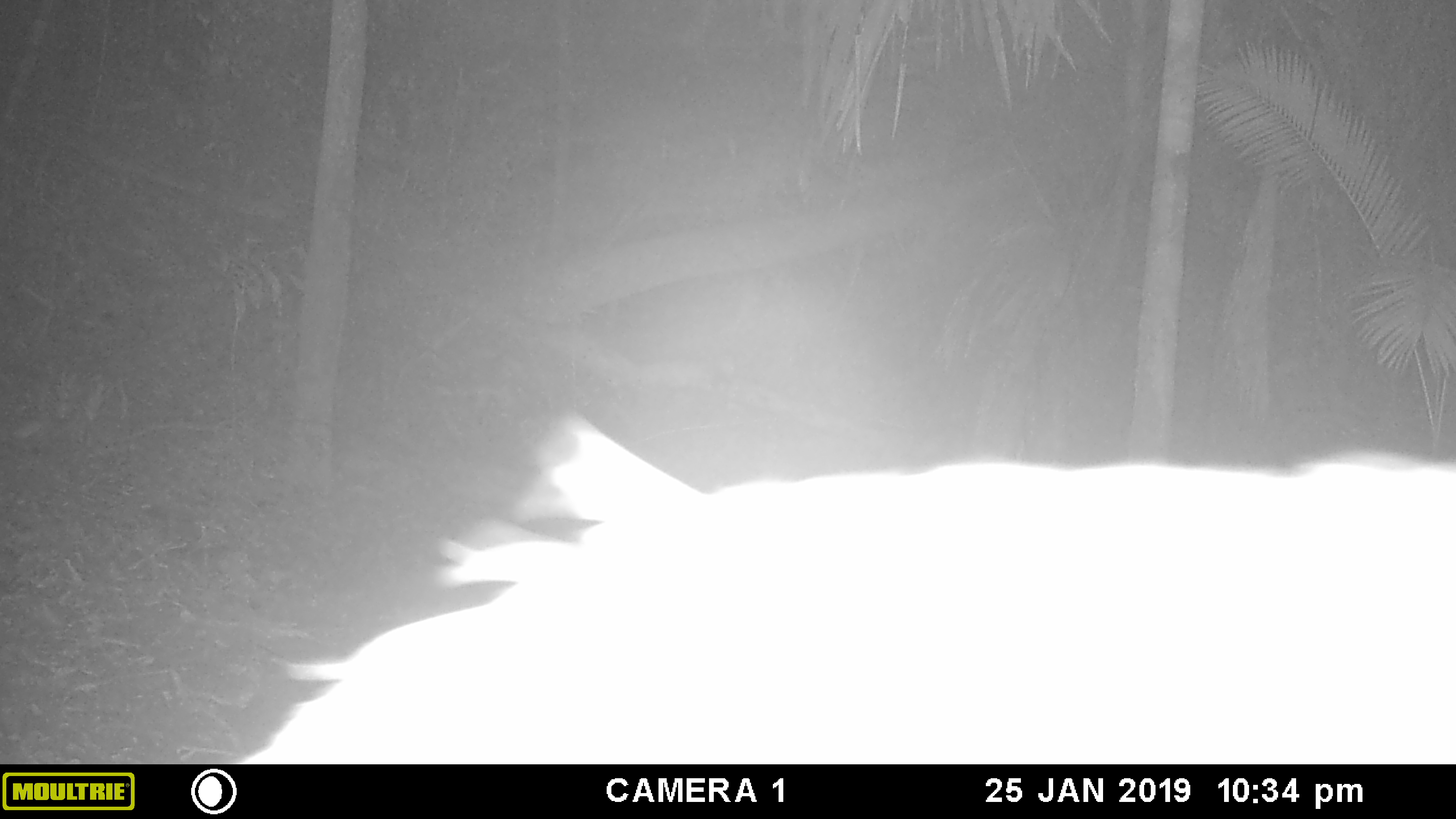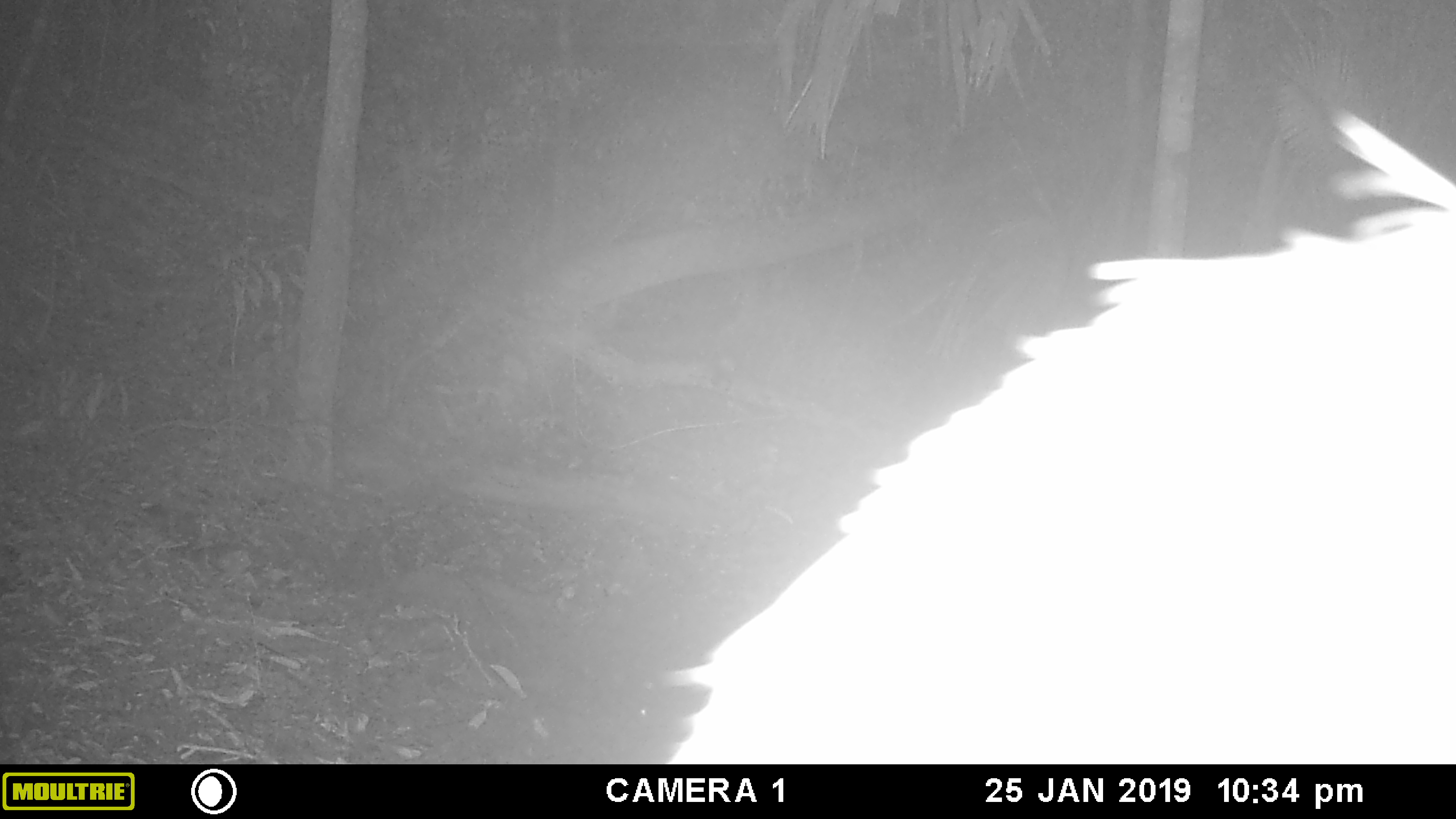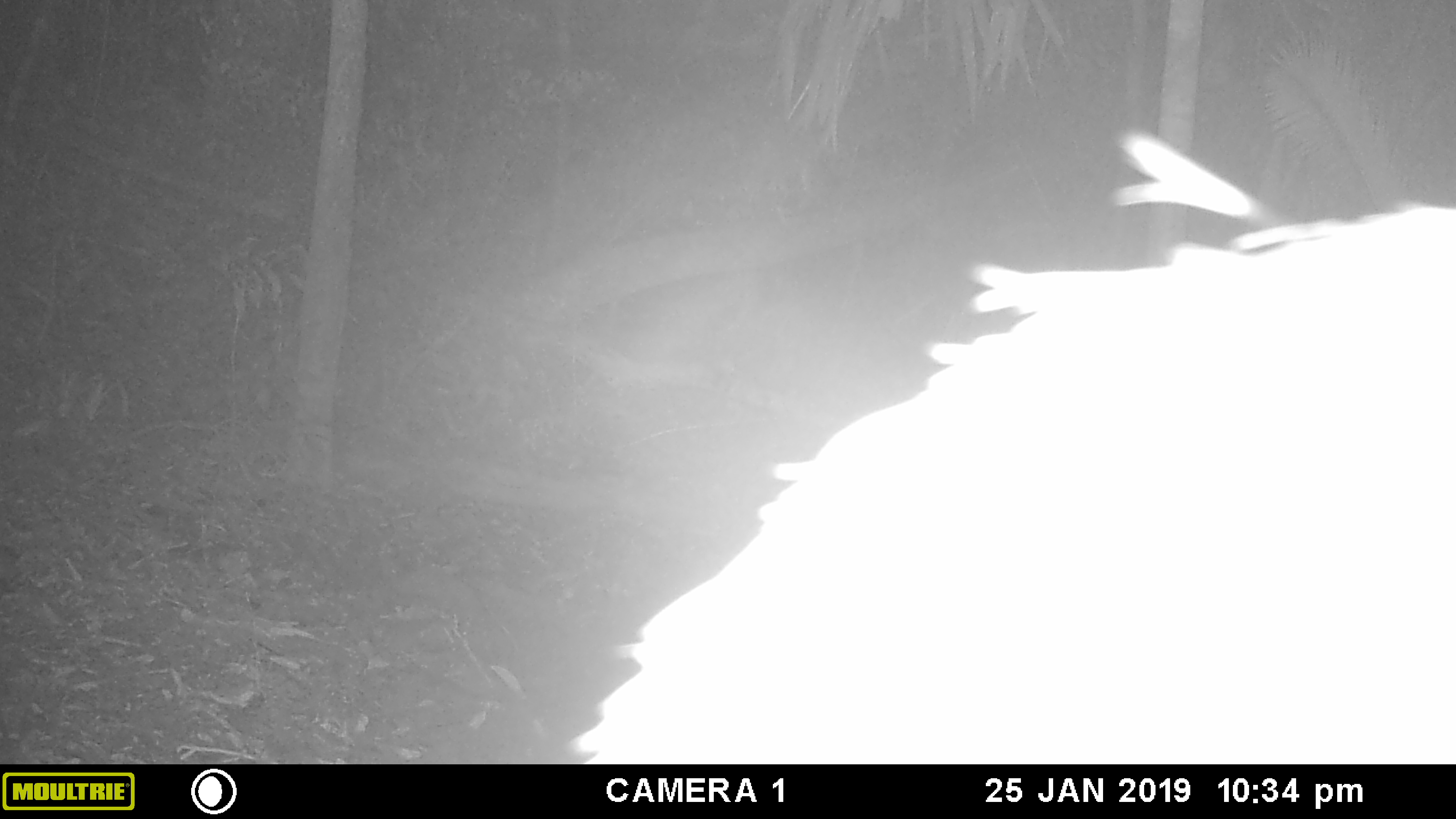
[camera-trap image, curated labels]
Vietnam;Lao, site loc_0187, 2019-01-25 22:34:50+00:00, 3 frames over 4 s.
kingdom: Animalia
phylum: Chordata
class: Mammalia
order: Artiodactyla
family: Suidae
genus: Sus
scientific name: Sus scrofa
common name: eurasian wild pig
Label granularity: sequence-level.